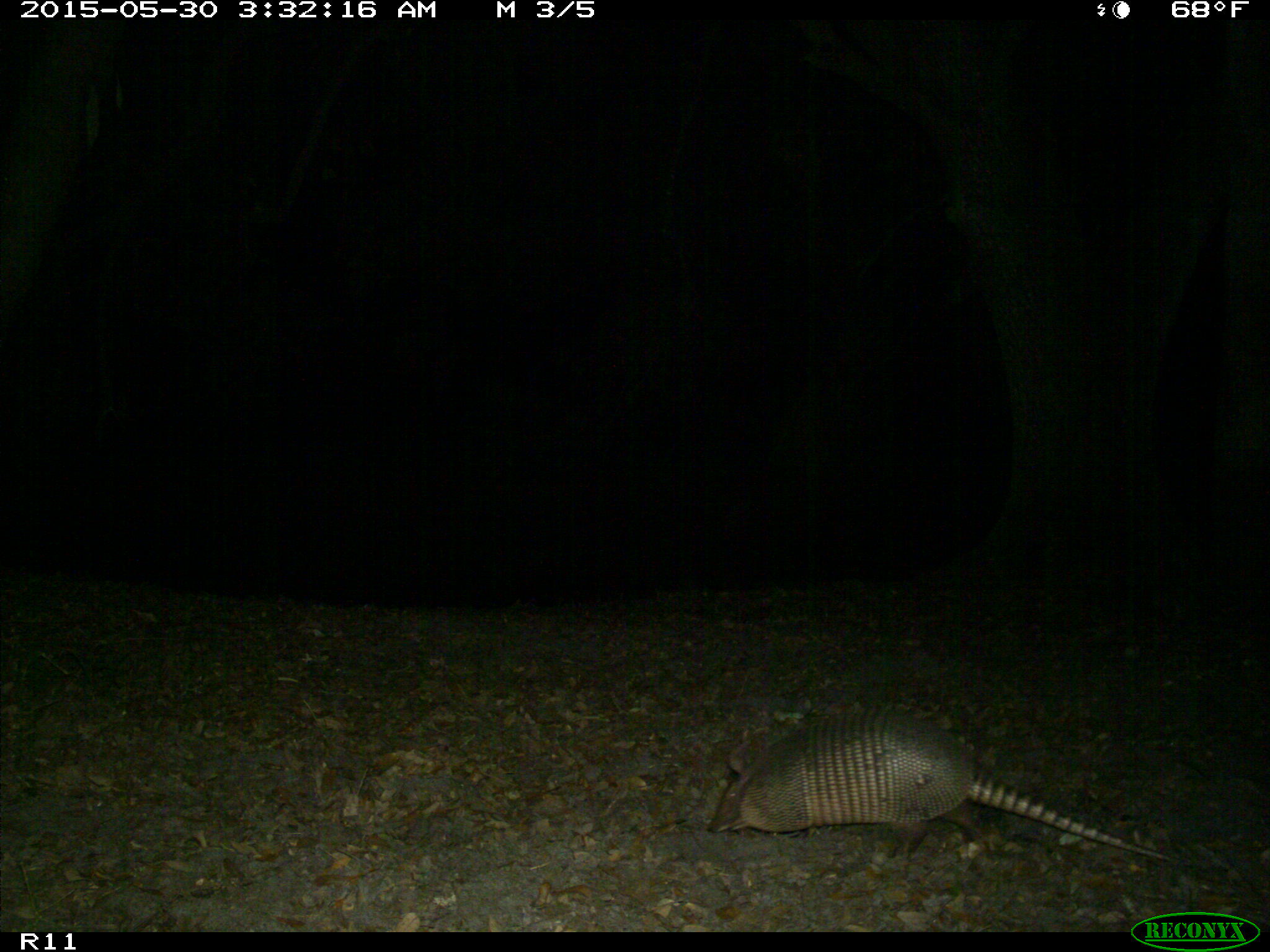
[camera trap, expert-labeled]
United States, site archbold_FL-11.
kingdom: Animalia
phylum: Chordata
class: Mammalia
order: Cingulata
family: Dasypodidae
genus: Dasypus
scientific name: Dasypus novemcinctus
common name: nine-banded armadillo